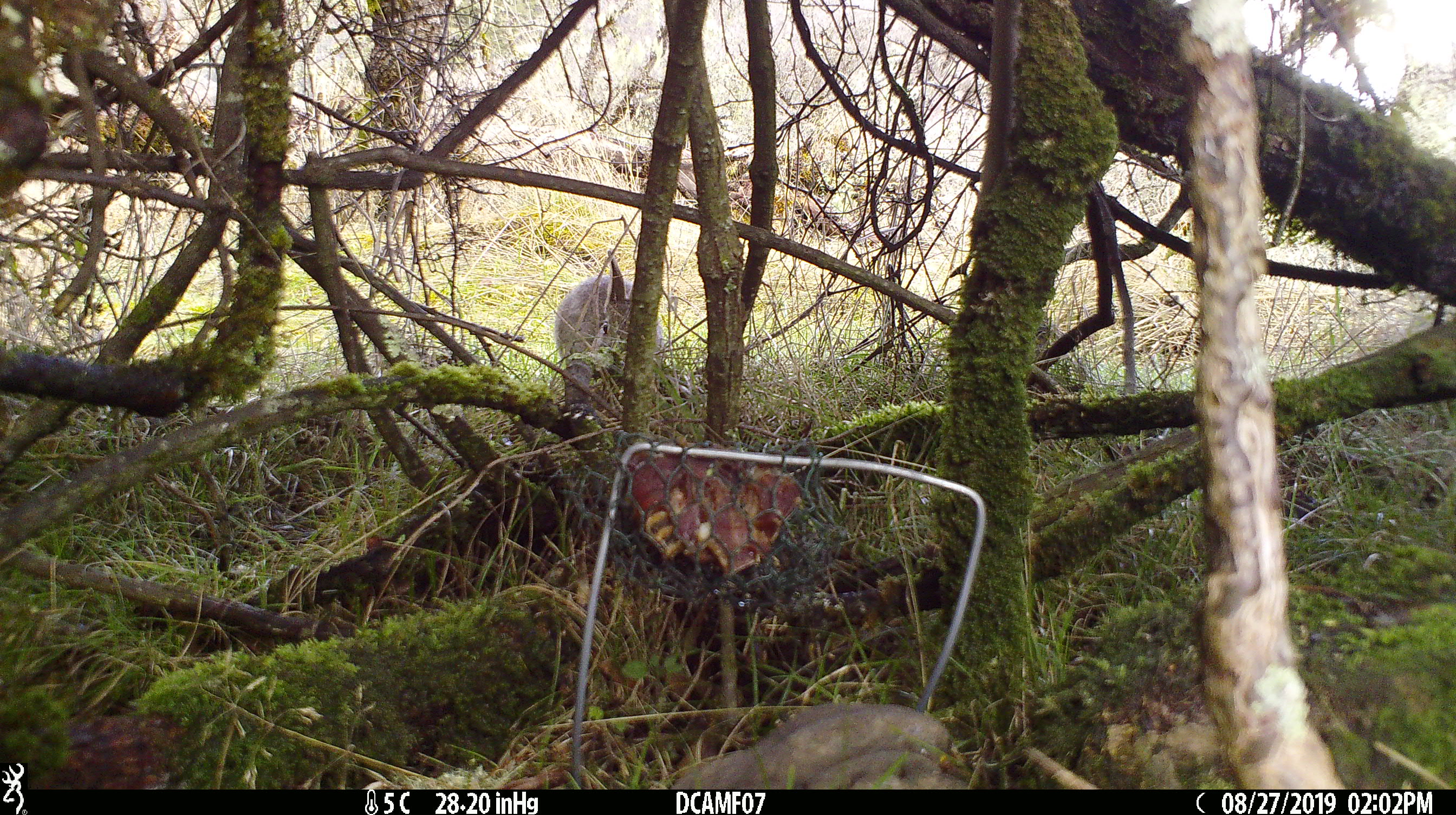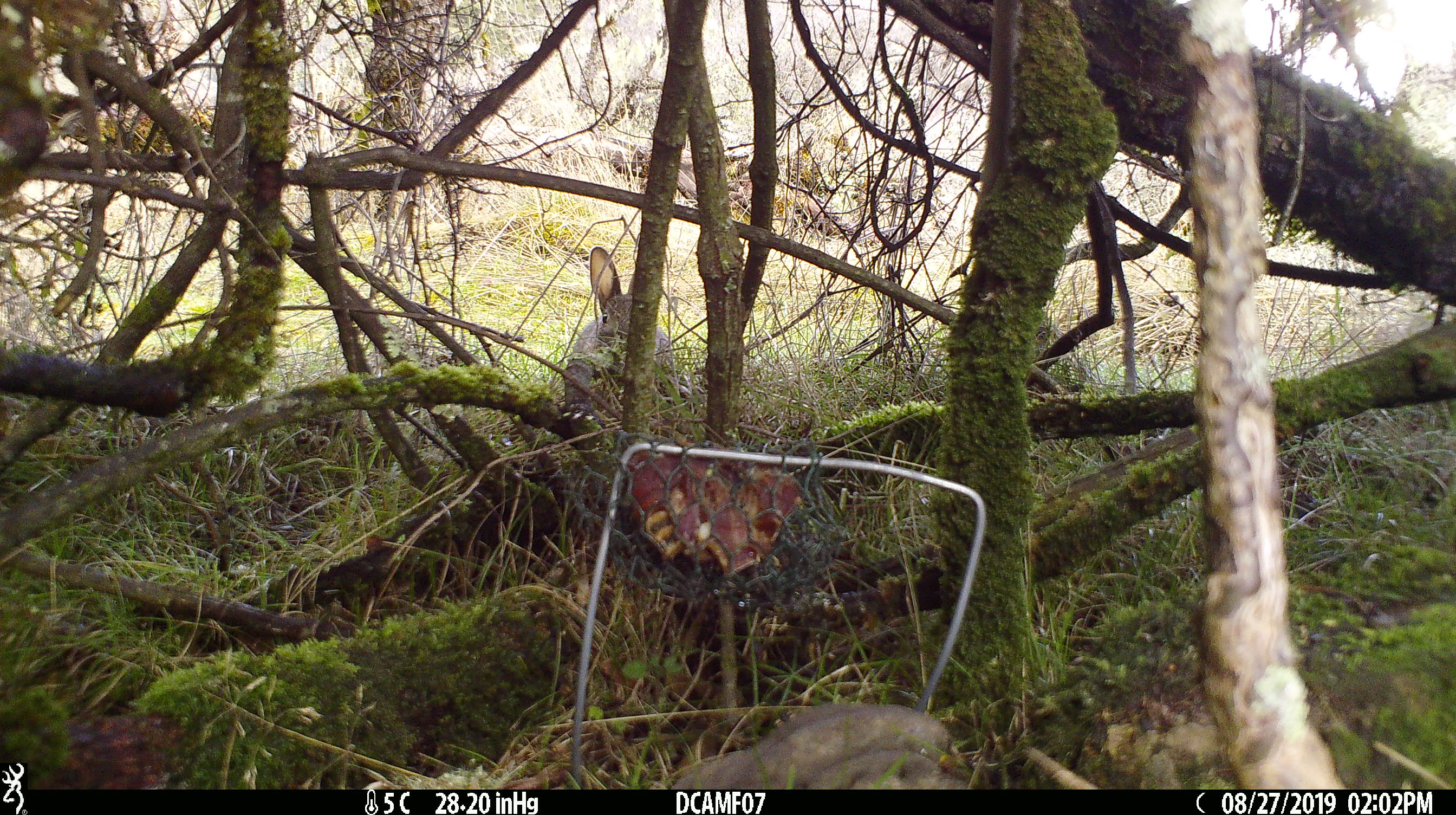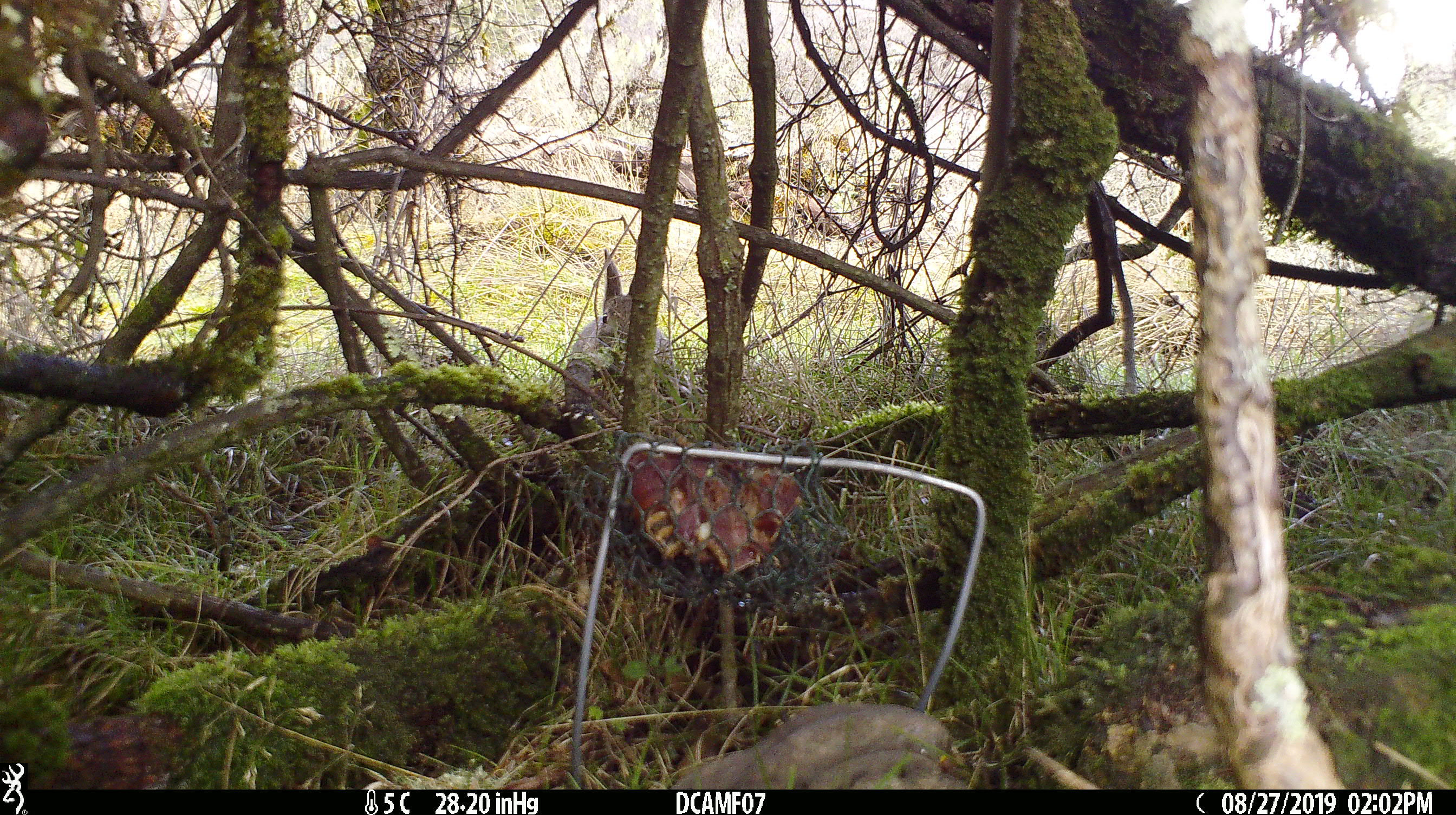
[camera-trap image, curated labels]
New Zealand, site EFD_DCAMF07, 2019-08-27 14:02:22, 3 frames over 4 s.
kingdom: Animalia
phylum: Chordata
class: Mammalia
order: Lagomorpha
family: Leporidae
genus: Oryctolagus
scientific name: Oryctolagus cuniculus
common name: european rabbit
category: rabbit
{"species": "rabbit (european rabbit) (Oryctolagus cuniculus)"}